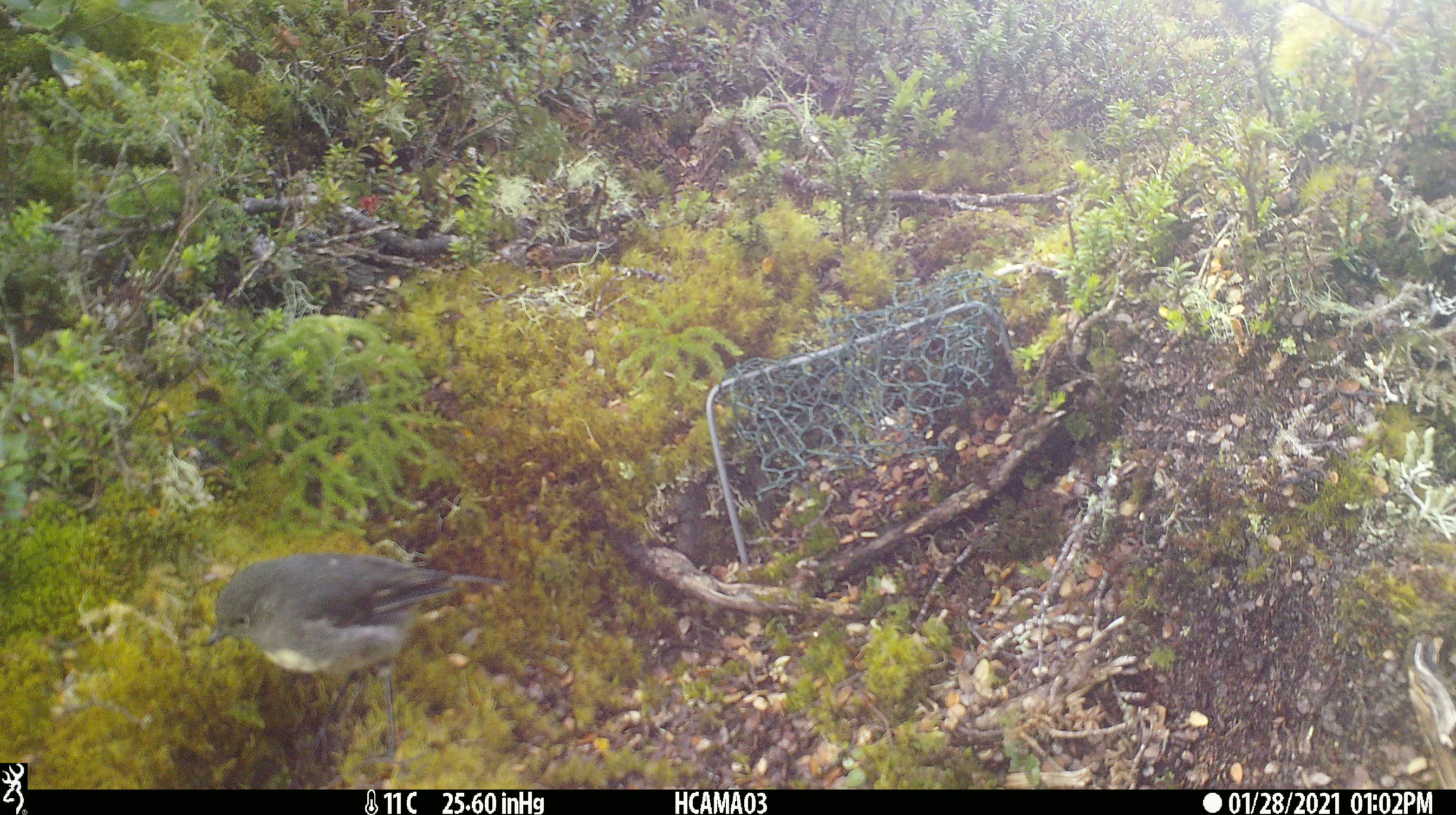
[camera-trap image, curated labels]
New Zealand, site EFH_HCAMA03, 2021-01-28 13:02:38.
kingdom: Animalia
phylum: Chordata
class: Aves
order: Passeriformes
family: Petroicidae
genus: Petroica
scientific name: Petroica australis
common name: new zealand robin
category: robin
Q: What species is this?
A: Robin (new zealand robin) (Petroica australis).